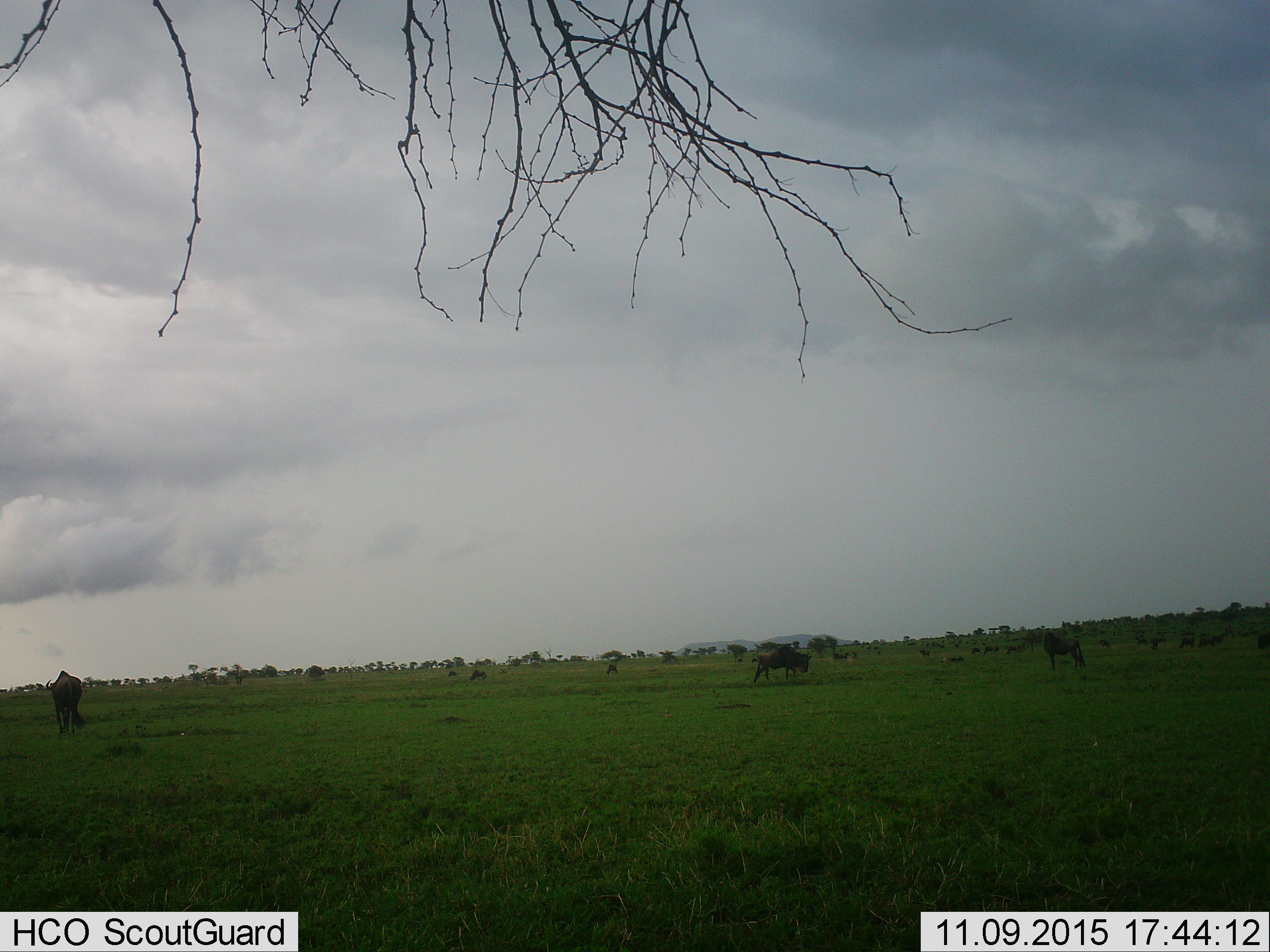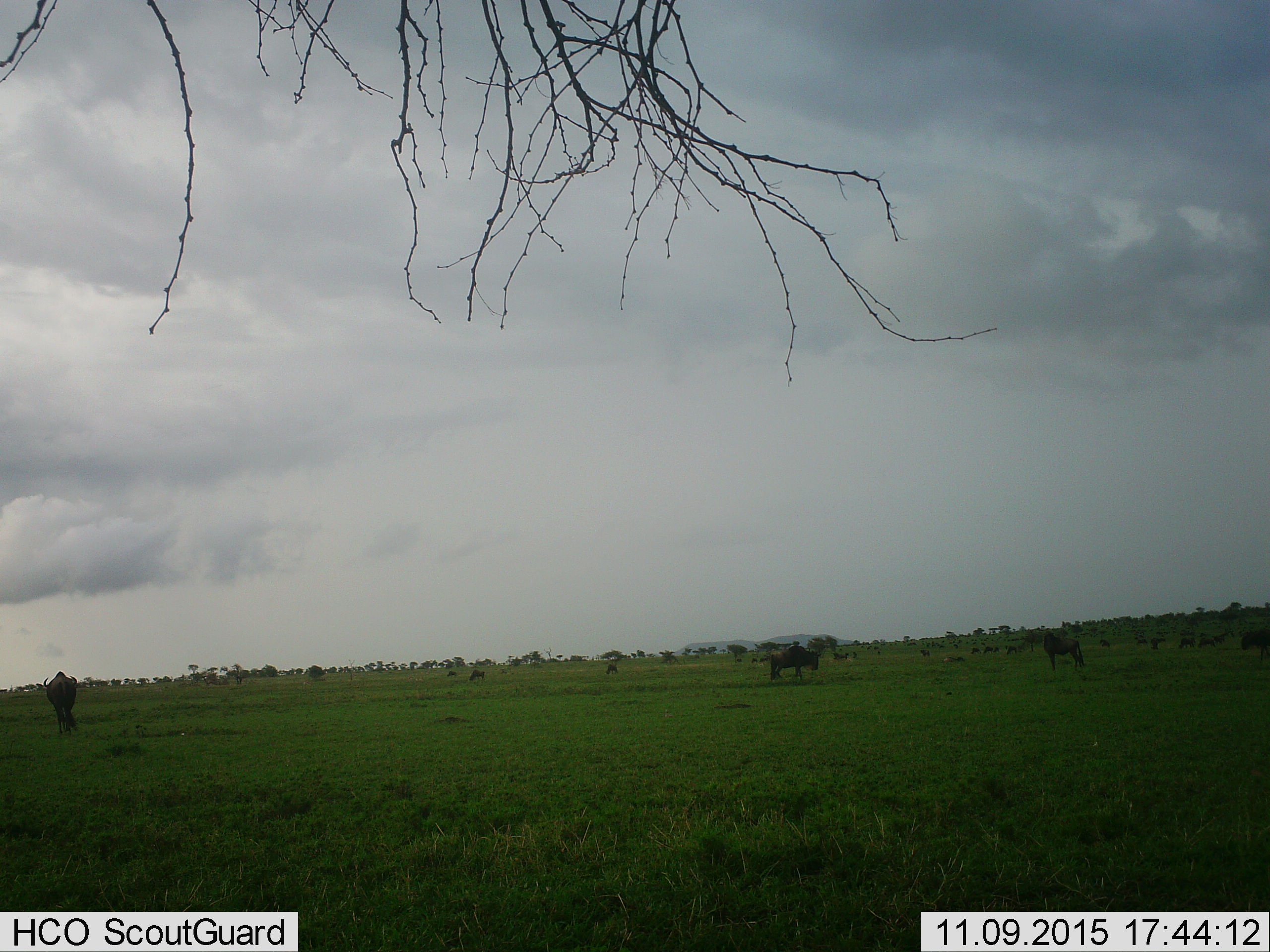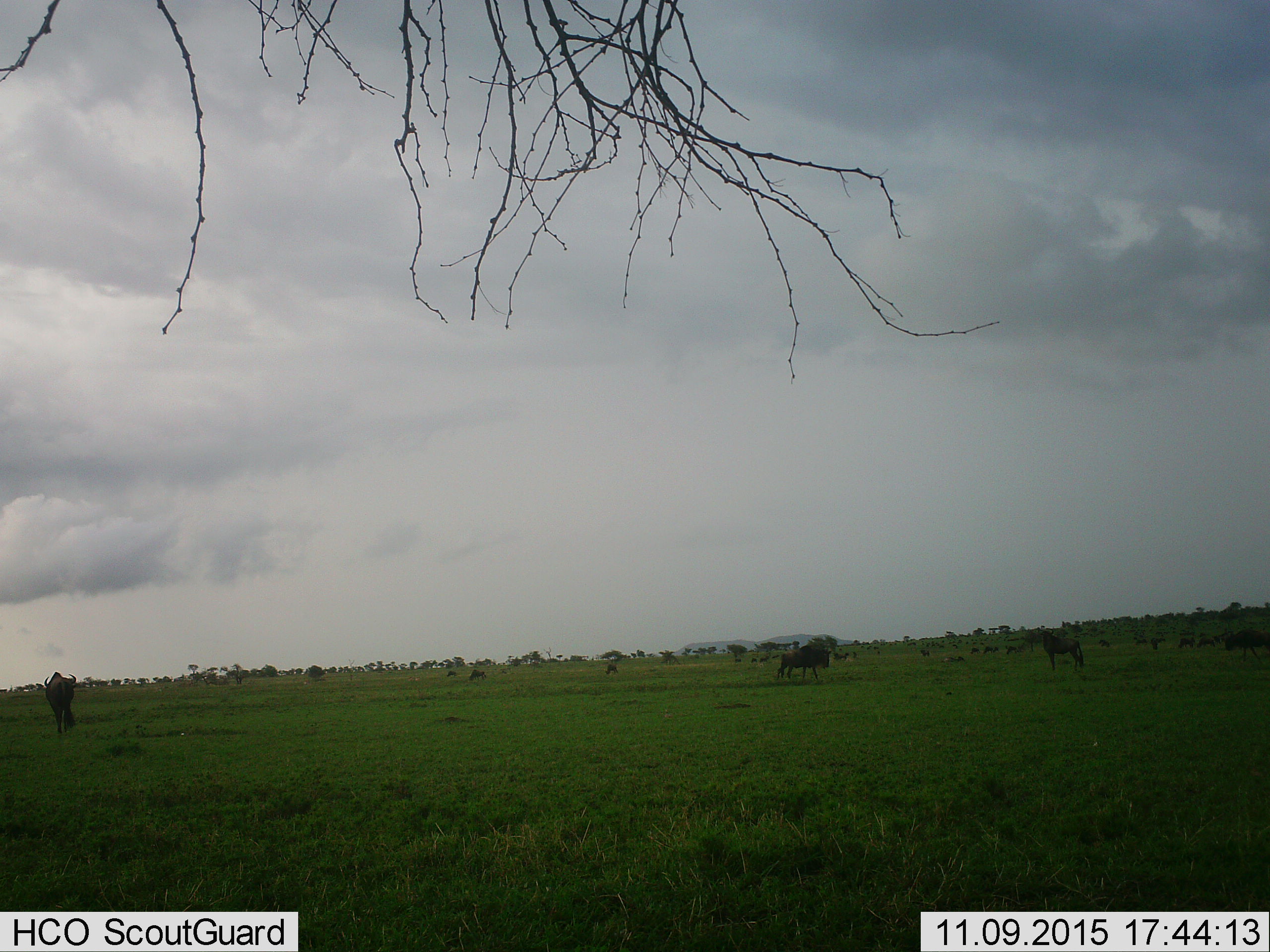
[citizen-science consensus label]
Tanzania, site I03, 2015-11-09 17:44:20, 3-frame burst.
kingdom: Animalia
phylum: Chordata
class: Mammalia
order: Artiodactyla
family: Bovidae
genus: Connochaetes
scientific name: Connochaetes taurinus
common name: blue wildebeest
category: wildebeest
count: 11-50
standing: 71%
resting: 14%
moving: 71%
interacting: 0%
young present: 14%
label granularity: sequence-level